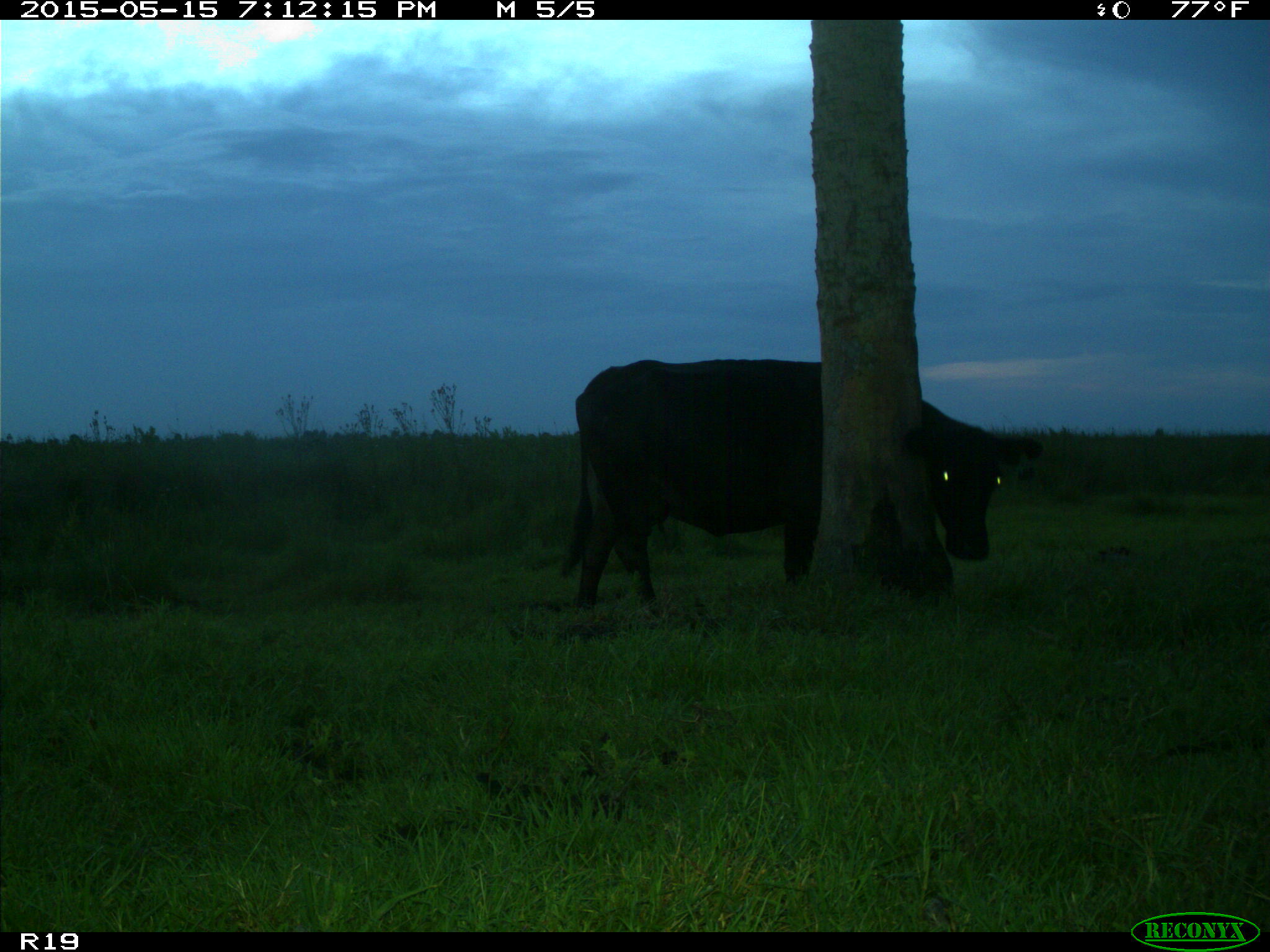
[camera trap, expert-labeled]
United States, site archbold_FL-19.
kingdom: Animalia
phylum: Chordata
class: Mammalia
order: Artiodactyla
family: Bovidae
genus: Bos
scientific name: Bos taurus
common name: domestic cow